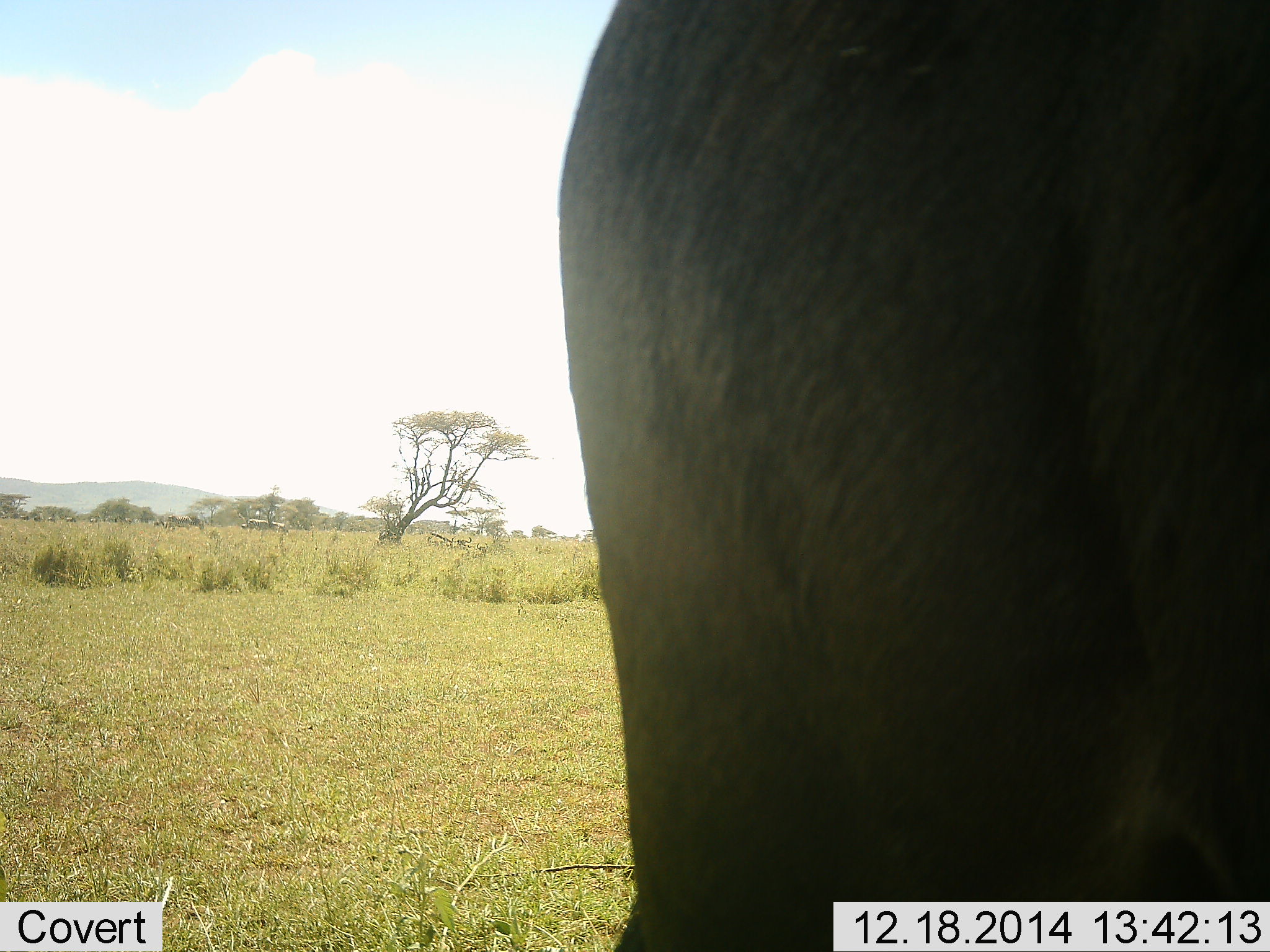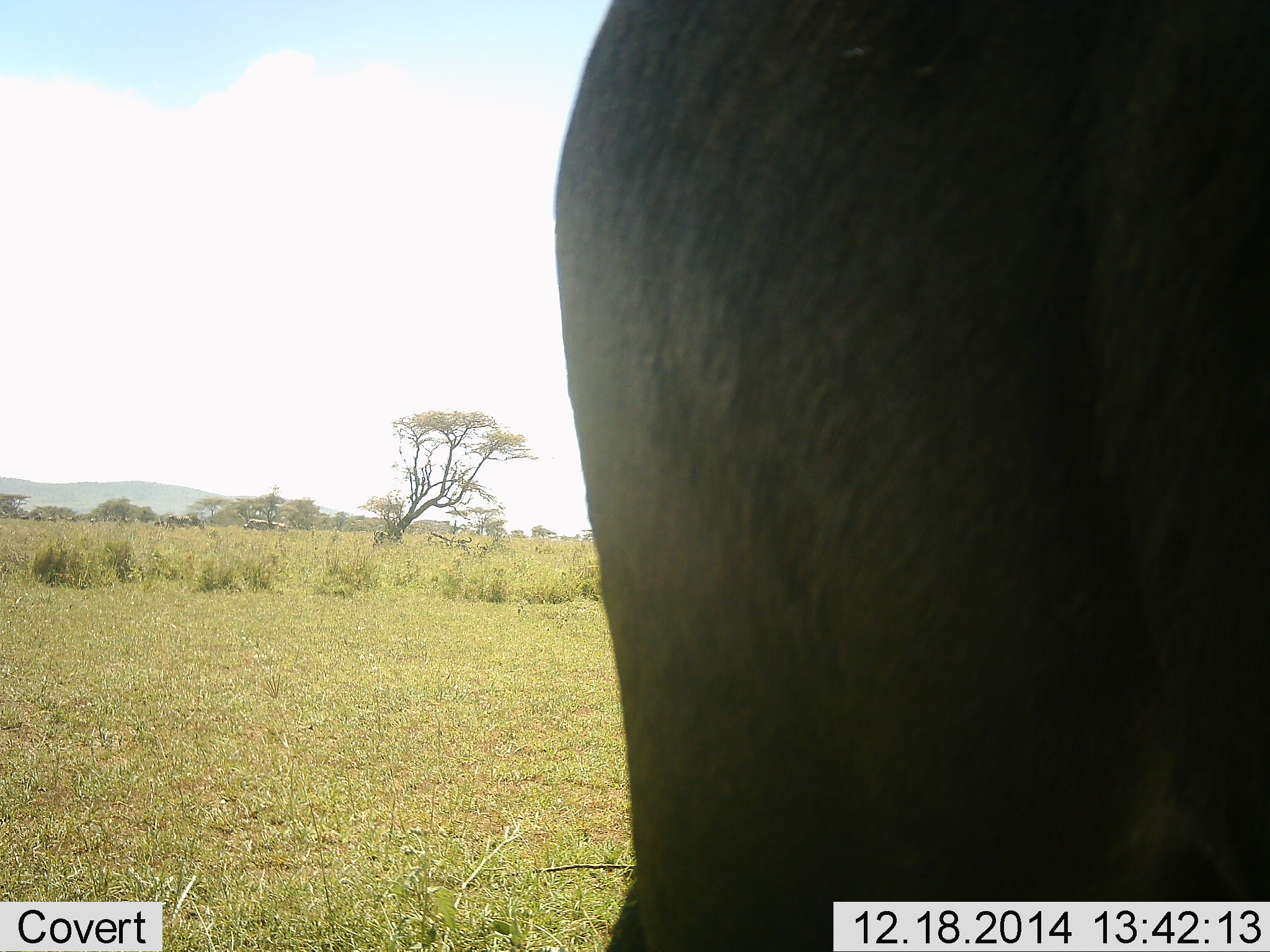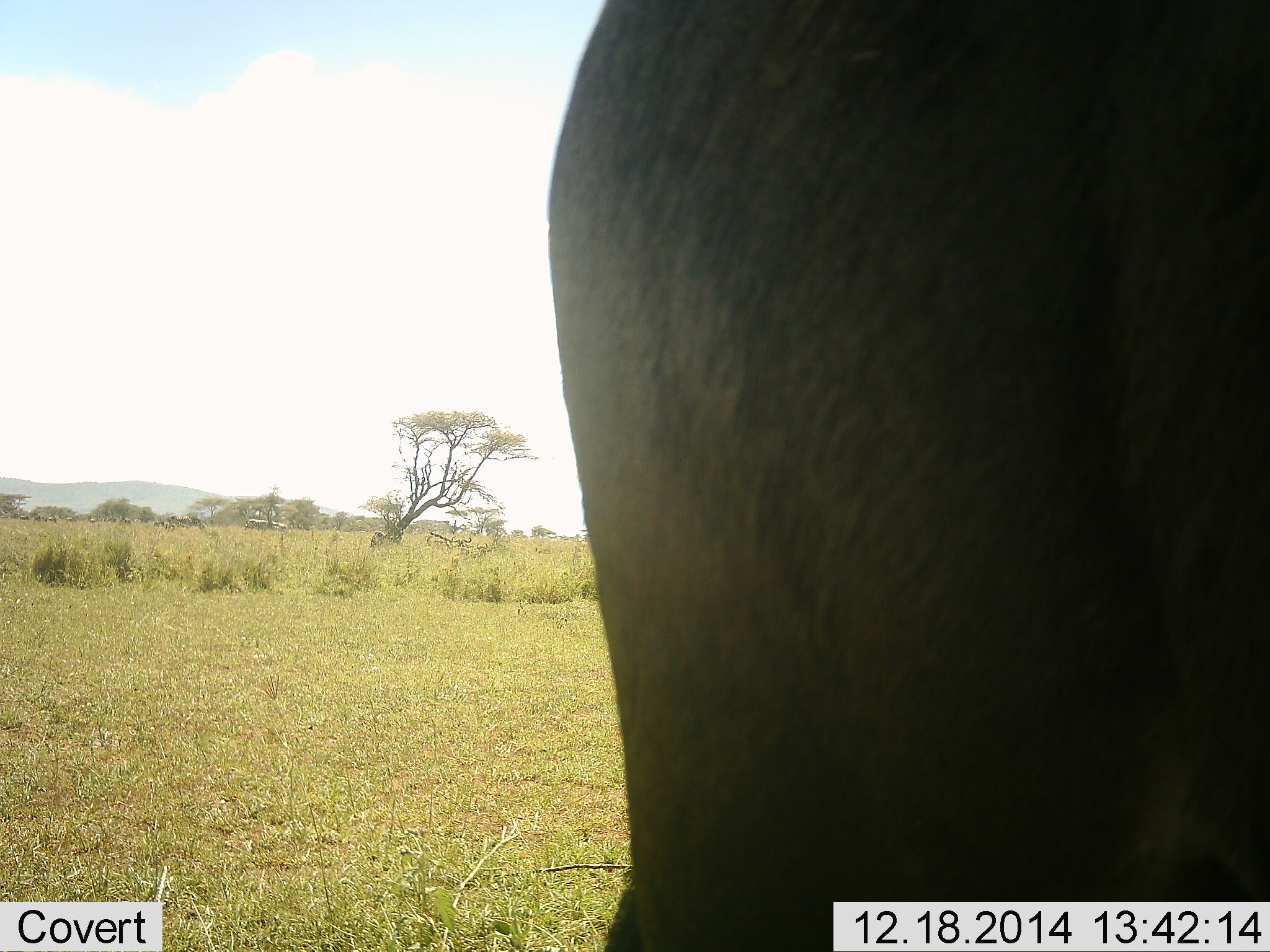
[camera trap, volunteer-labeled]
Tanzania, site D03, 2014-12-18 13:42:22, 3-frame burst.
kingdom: Animalia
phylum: Chordata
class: Mammalia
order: Artiodactyla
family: Bovidae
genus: Connochaetes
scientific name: Connochaetes taurinus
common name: blue wildebeest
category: wildebeest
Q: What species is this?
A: Wildebeest (blue wildebeest) (Connochaetes taurinus).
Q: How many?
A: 1.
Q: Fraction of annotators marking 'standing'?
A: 100%.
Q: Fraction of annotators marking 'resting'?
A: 0%.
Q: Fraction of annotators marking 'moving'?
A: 0%.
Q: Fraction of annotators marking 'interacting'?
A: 0%.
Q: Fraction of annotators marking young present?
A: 0%.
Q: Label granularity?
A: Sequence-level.